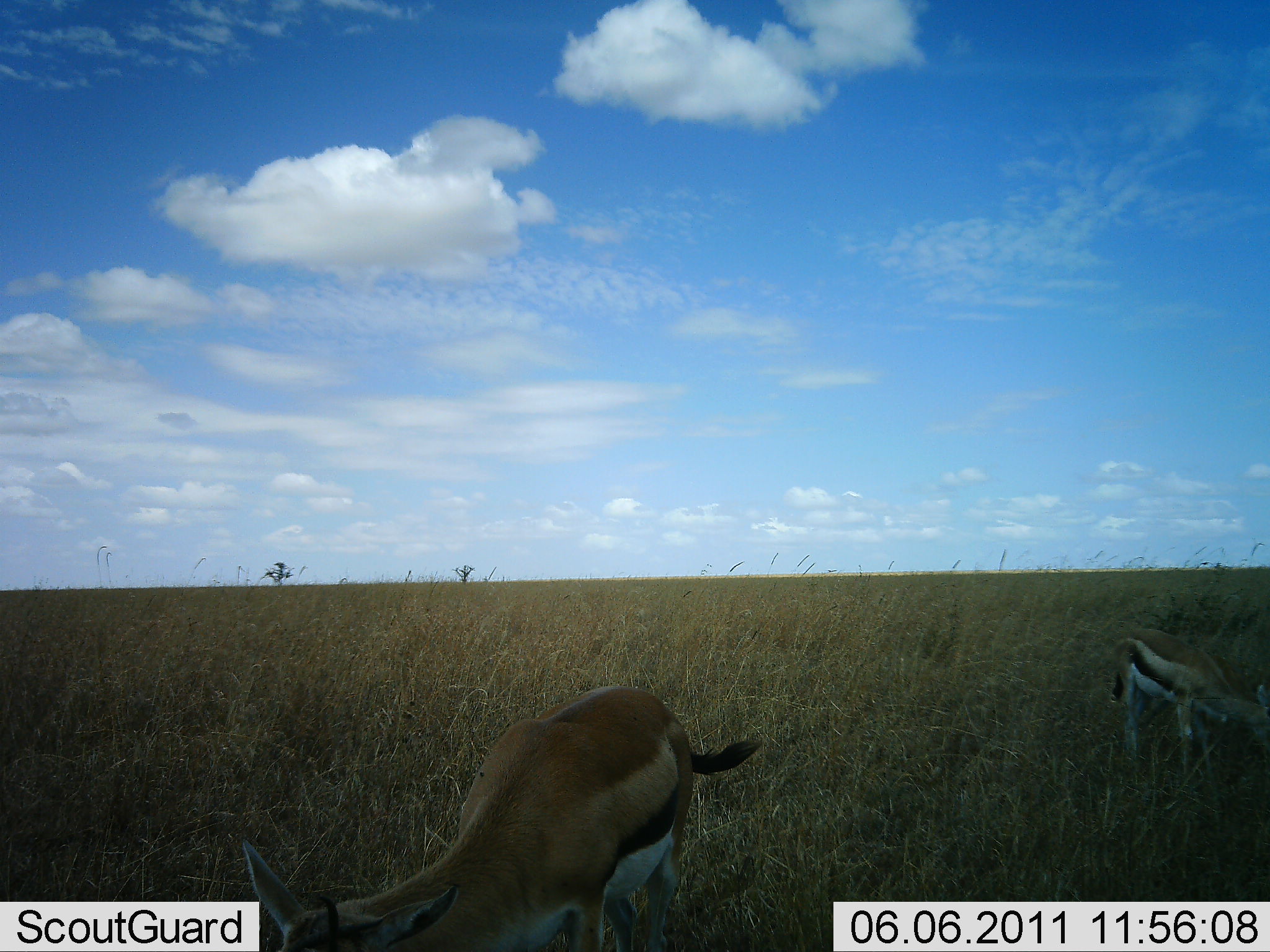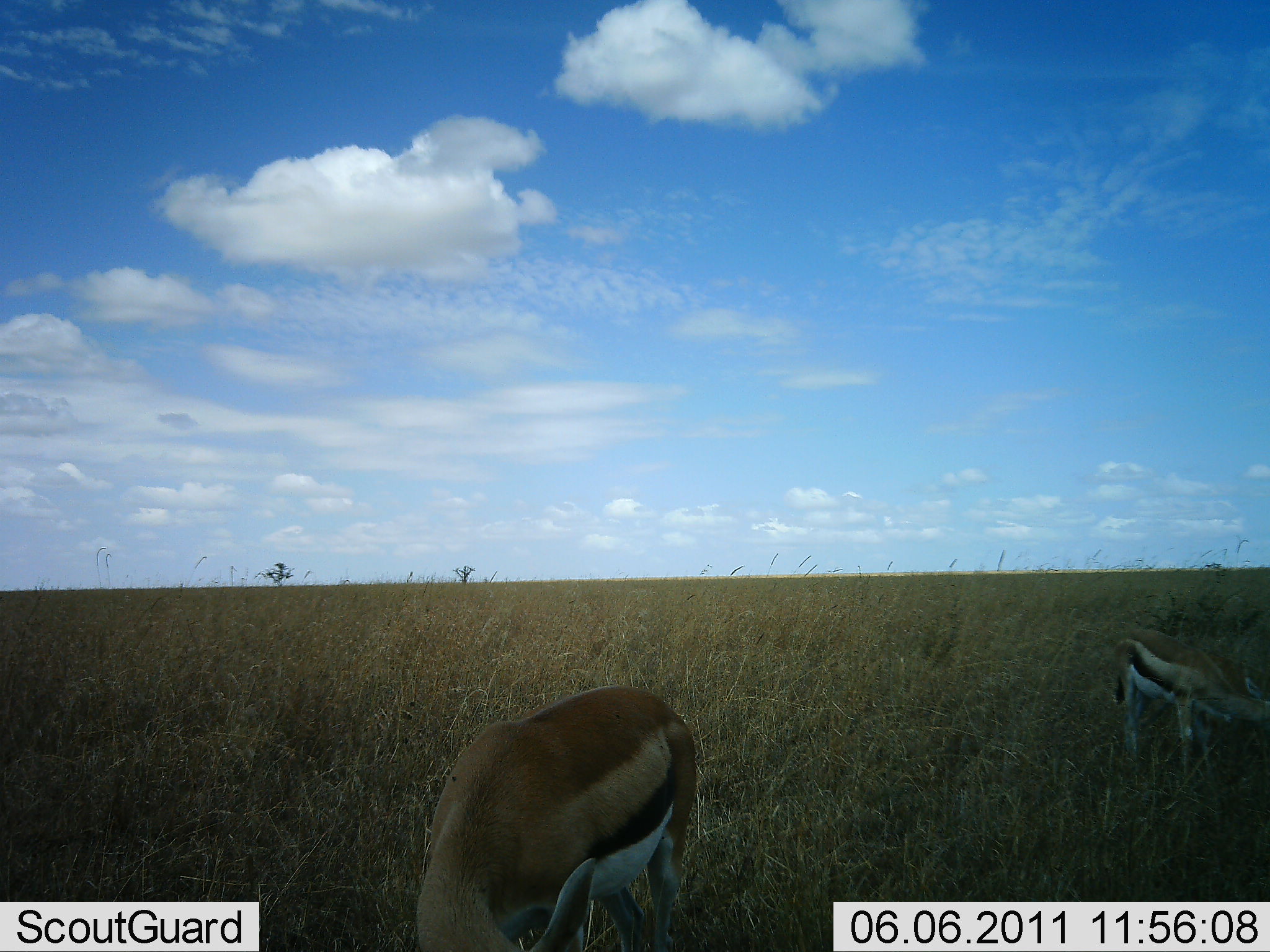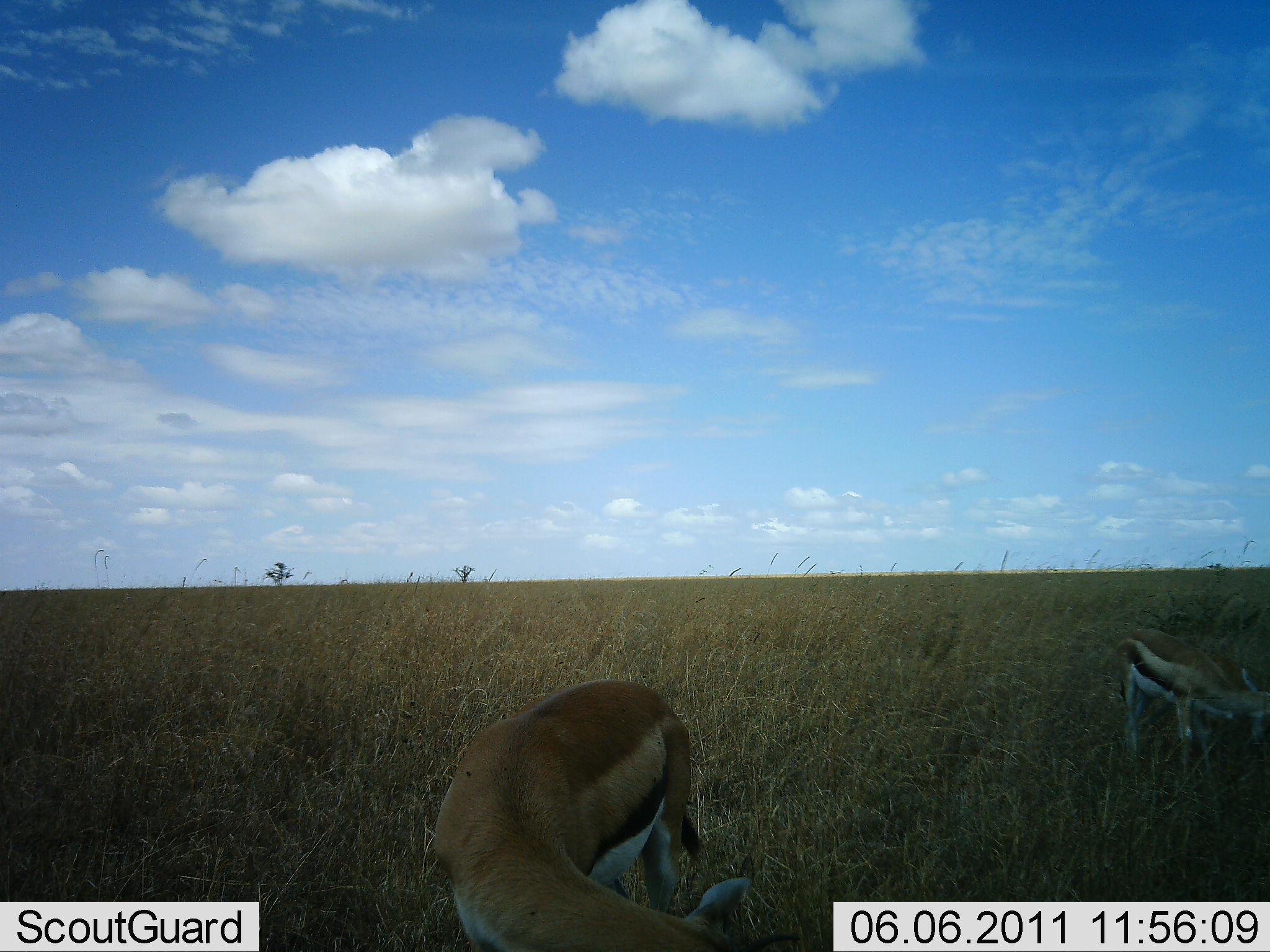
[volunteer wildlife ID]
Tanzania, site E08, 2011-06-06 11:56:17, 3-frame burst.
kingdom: Animalia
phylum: Chordata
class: Mammalia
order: Artiodactyla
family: Bovidae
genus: Eudorcas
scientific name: Eudorcas thomsonii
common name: thomson's gazelle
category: gazellethomsons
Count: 2.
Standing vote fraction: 18%.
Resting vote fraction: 0%.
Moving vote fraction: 0%.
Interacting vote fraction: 9%.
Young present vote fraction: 0%.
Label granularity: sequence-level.